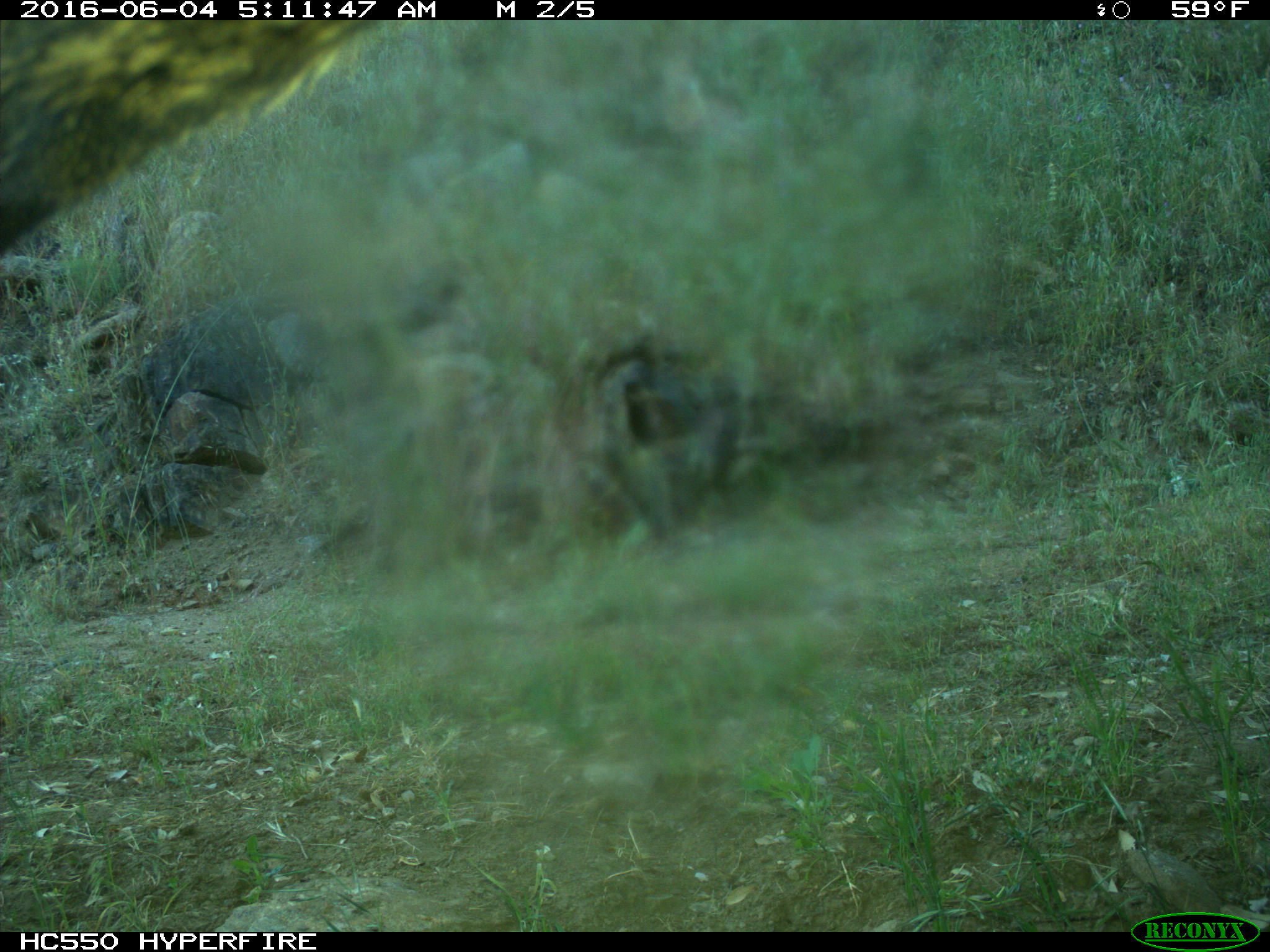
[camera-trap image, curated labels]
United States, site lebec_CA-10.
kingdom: Animalia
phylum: Chordata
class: Mammalia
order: Artiodactyla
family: Cervidae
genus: Cervus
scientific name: Cervus canadensis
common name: elk